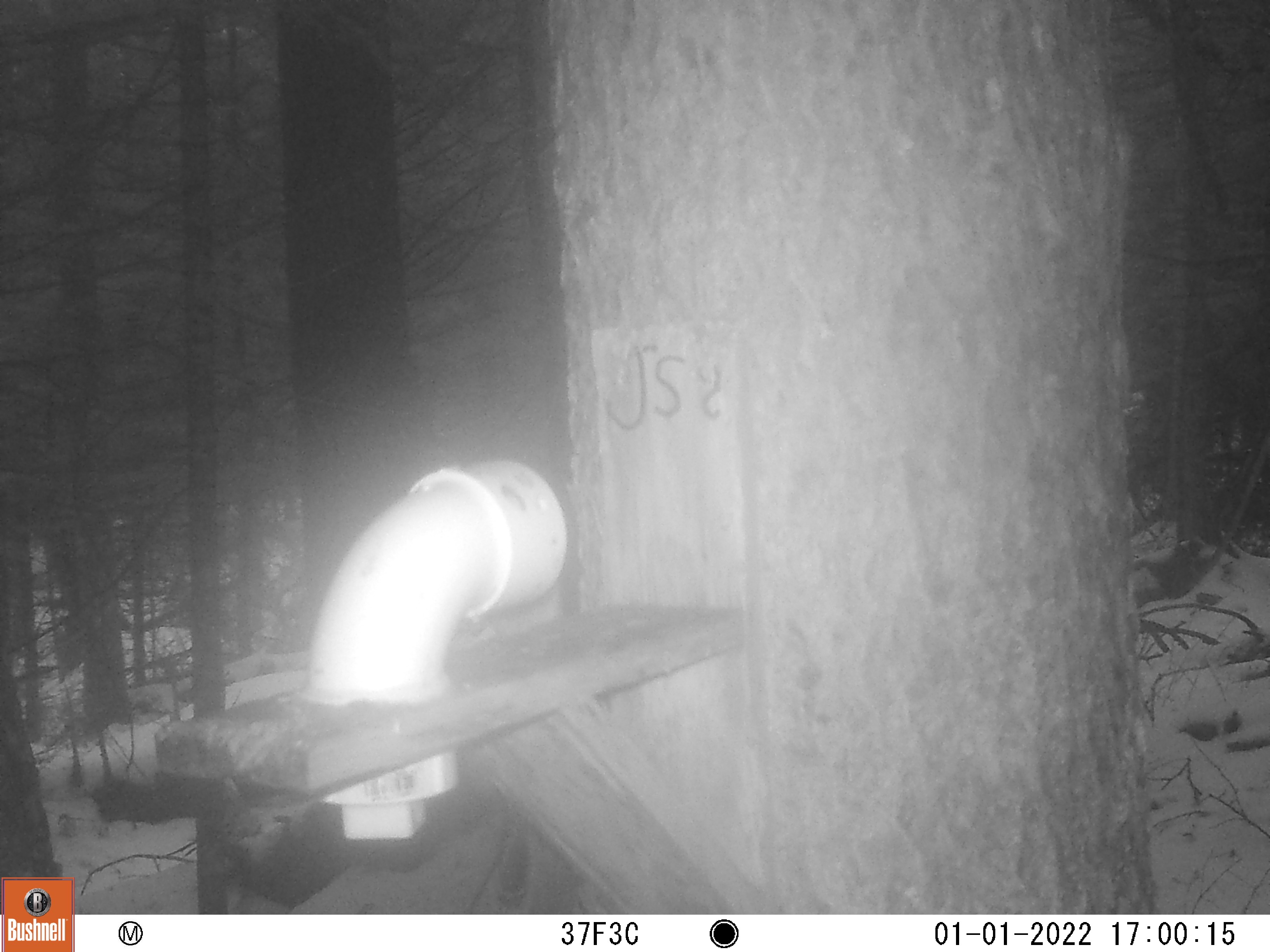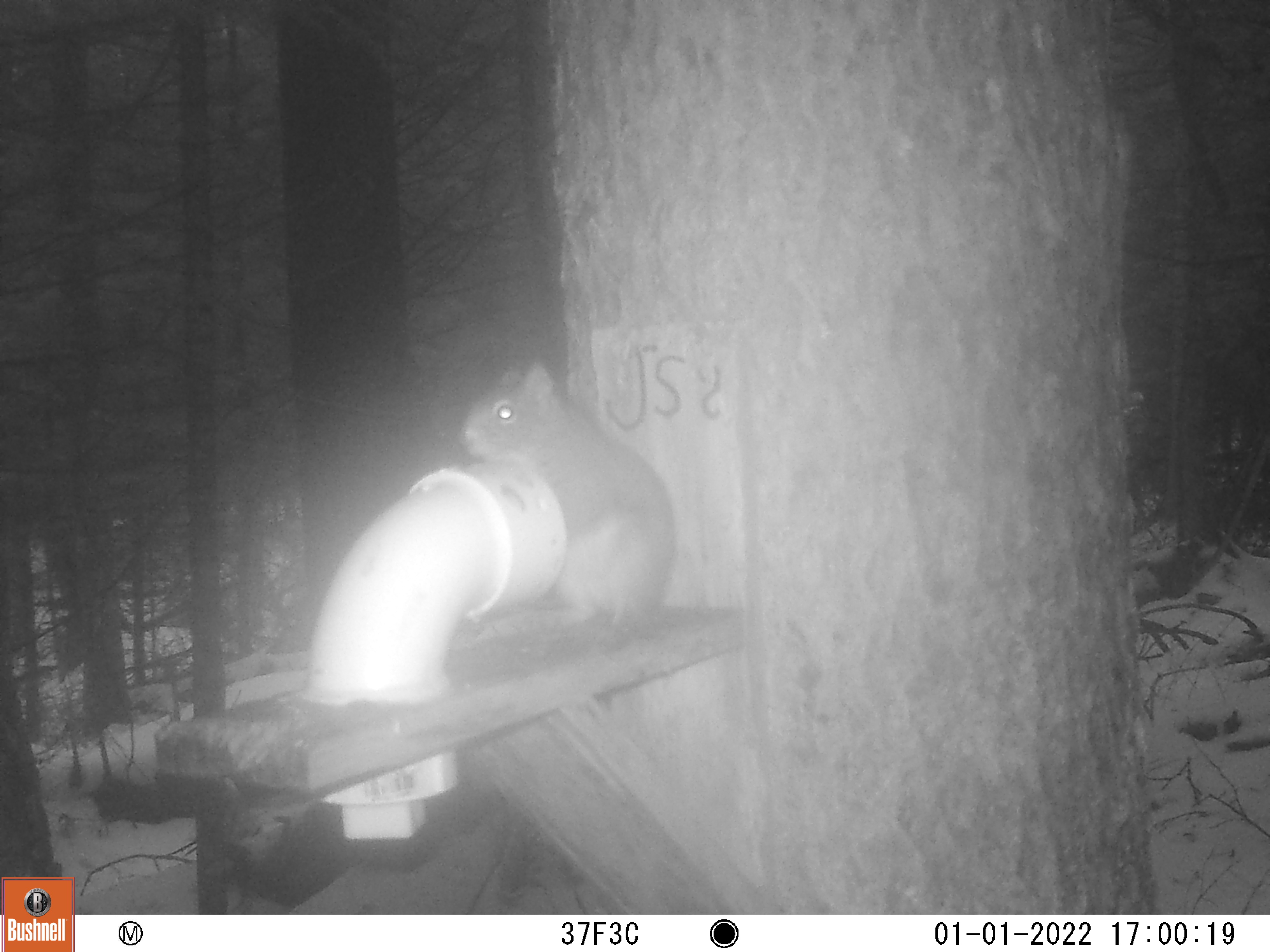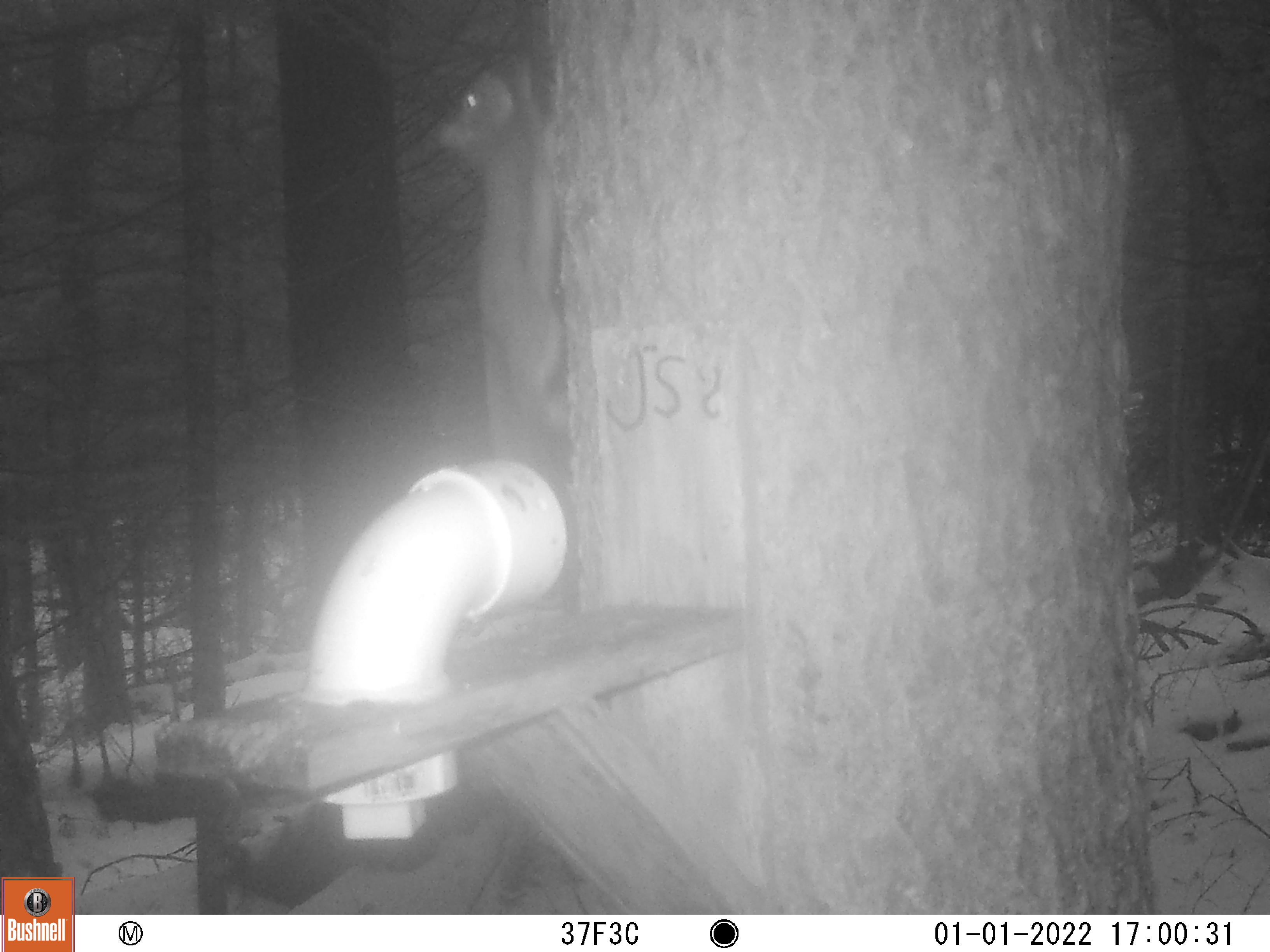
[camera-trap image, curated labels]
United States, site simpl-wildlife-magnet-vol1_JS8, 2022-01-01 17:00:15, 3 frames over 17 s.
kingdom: Animalia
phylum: Chordata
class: Mammalia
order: Rodentia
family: Sciuridae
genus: Tamiasciurus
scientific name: Tamiasciurus hudsonicus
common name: red squirrel